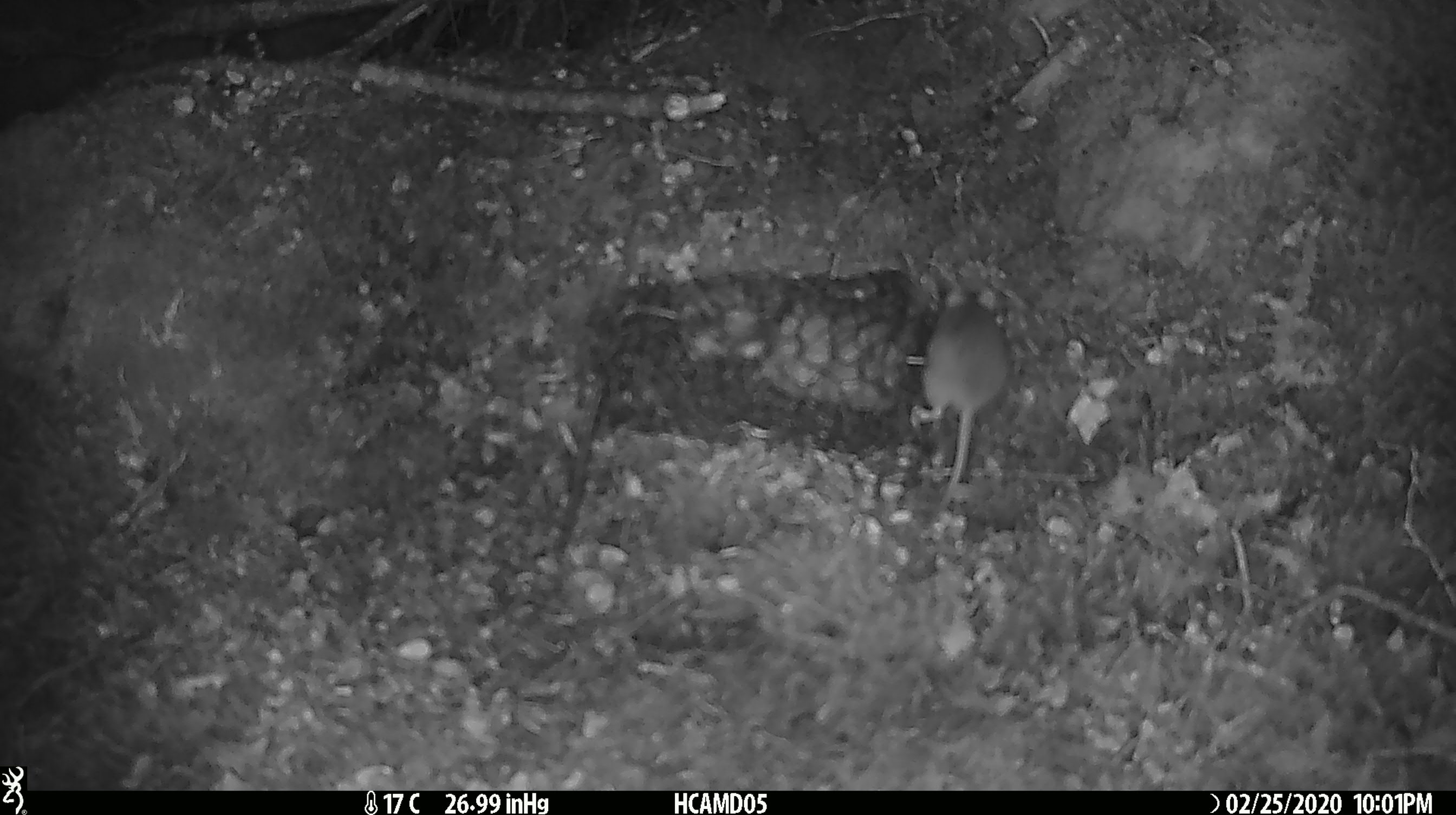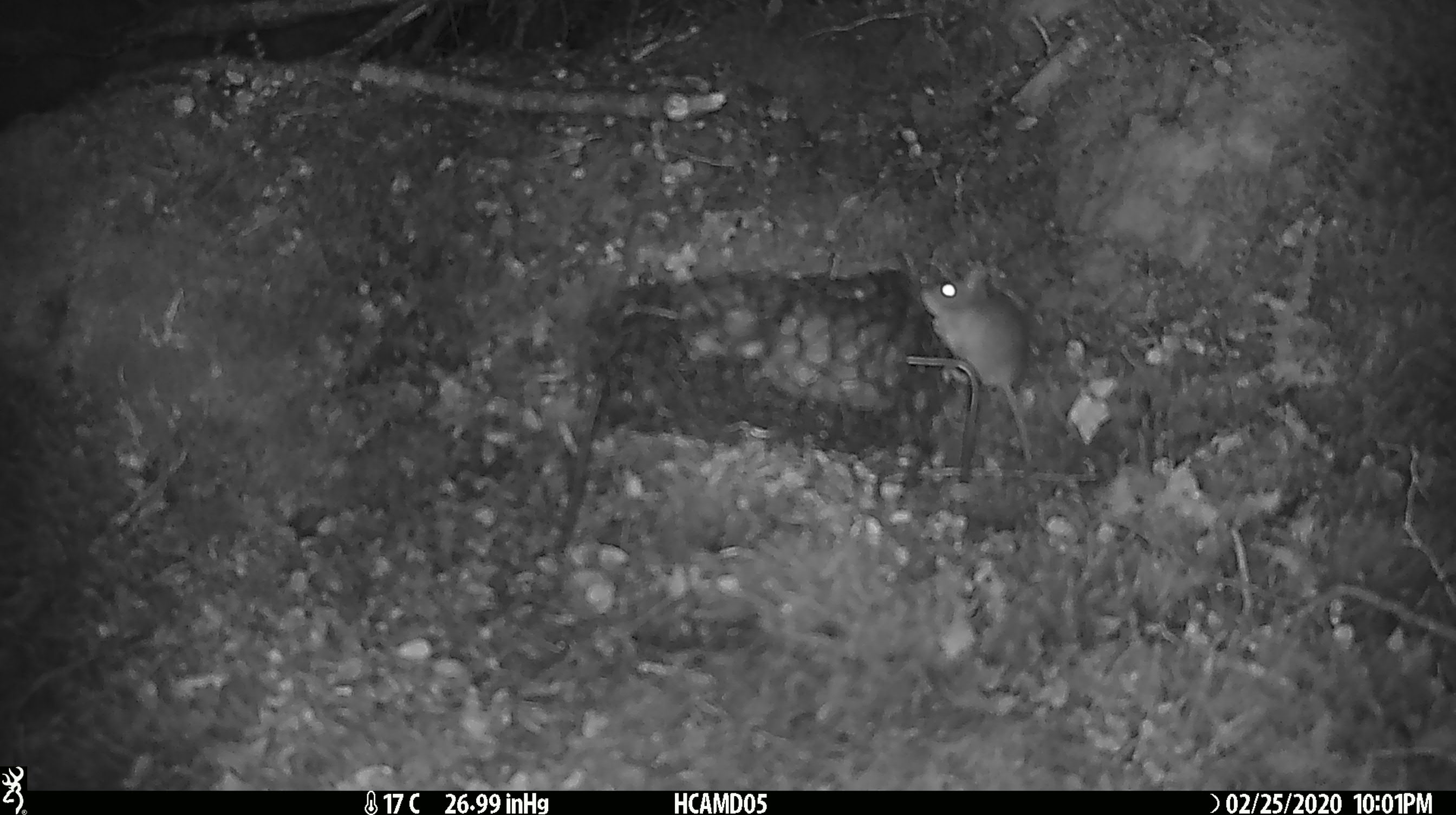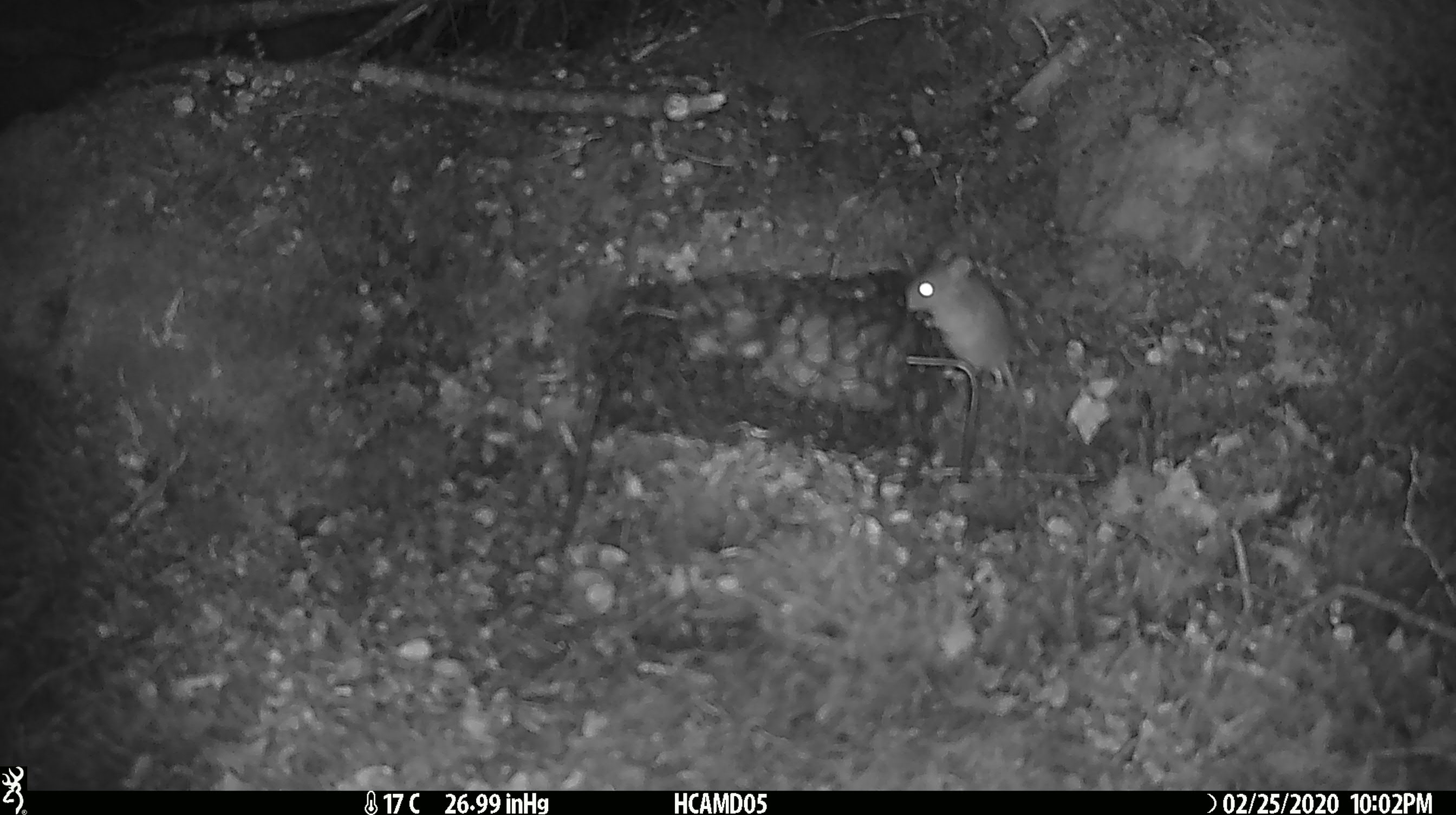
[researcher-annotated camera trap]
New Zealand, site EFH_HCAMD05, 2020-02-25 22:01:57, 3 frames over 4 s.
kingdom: Animalia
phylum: Chordata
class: Mammalia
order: Rodentia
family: Muridae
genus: Mus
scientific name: Mus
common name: mouse